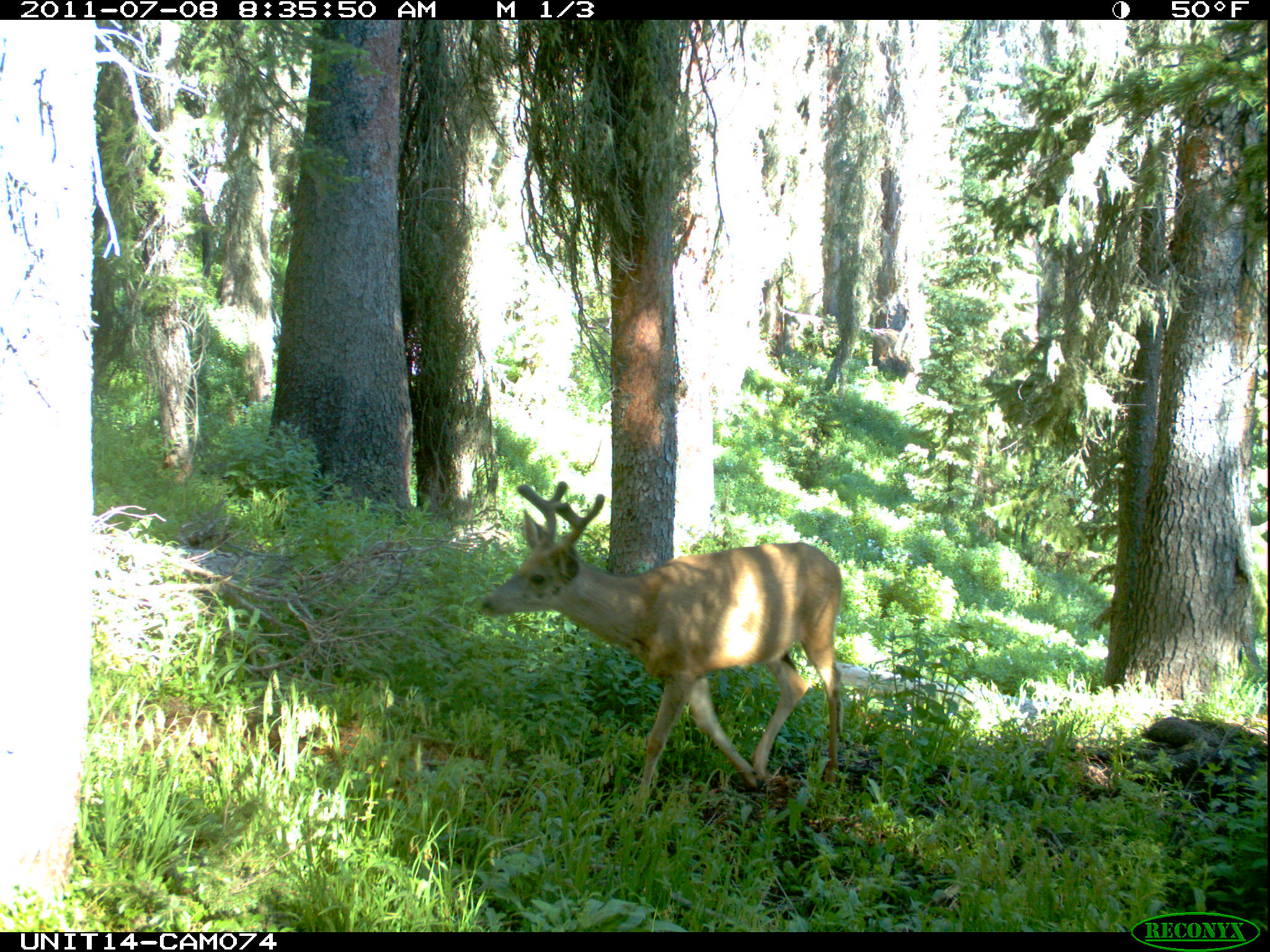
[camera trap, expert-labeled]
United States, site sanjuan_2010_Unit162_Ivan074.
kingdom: Animalia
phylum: Chordata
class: Mammalia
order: Artiodactyla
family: Cervidae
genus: Odocoileus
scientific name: Odocoileus hemionus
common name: mule deer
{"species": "Odocoileus hemionus (mule deer)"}